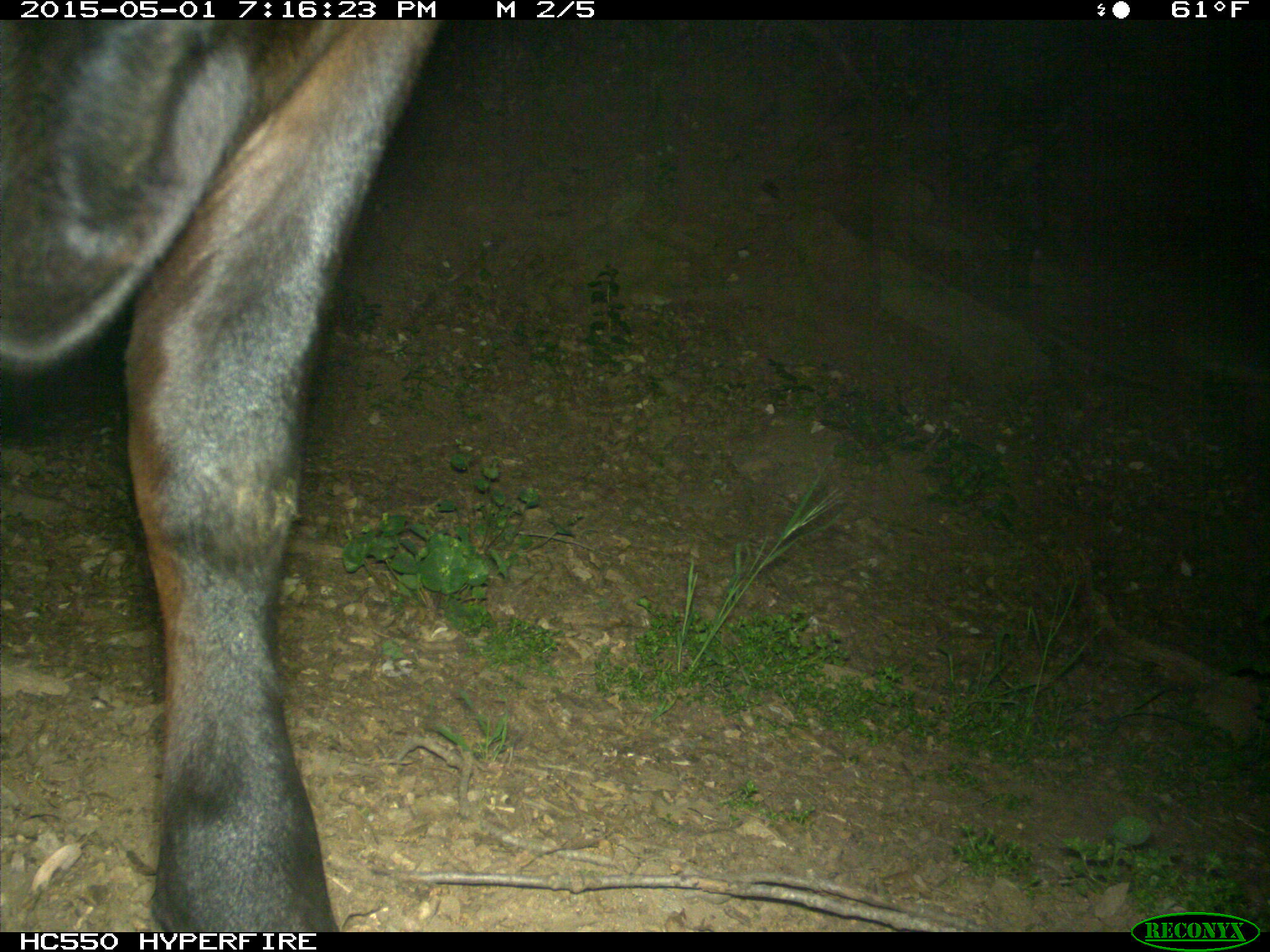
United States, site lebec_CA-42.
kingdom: Animalia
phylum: Chordata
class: Mammalia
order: Artiodactyla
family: Bovidae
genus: Bos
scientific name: Bos taurus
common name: domestic cow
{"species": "Bos taurus (domestic cow)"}